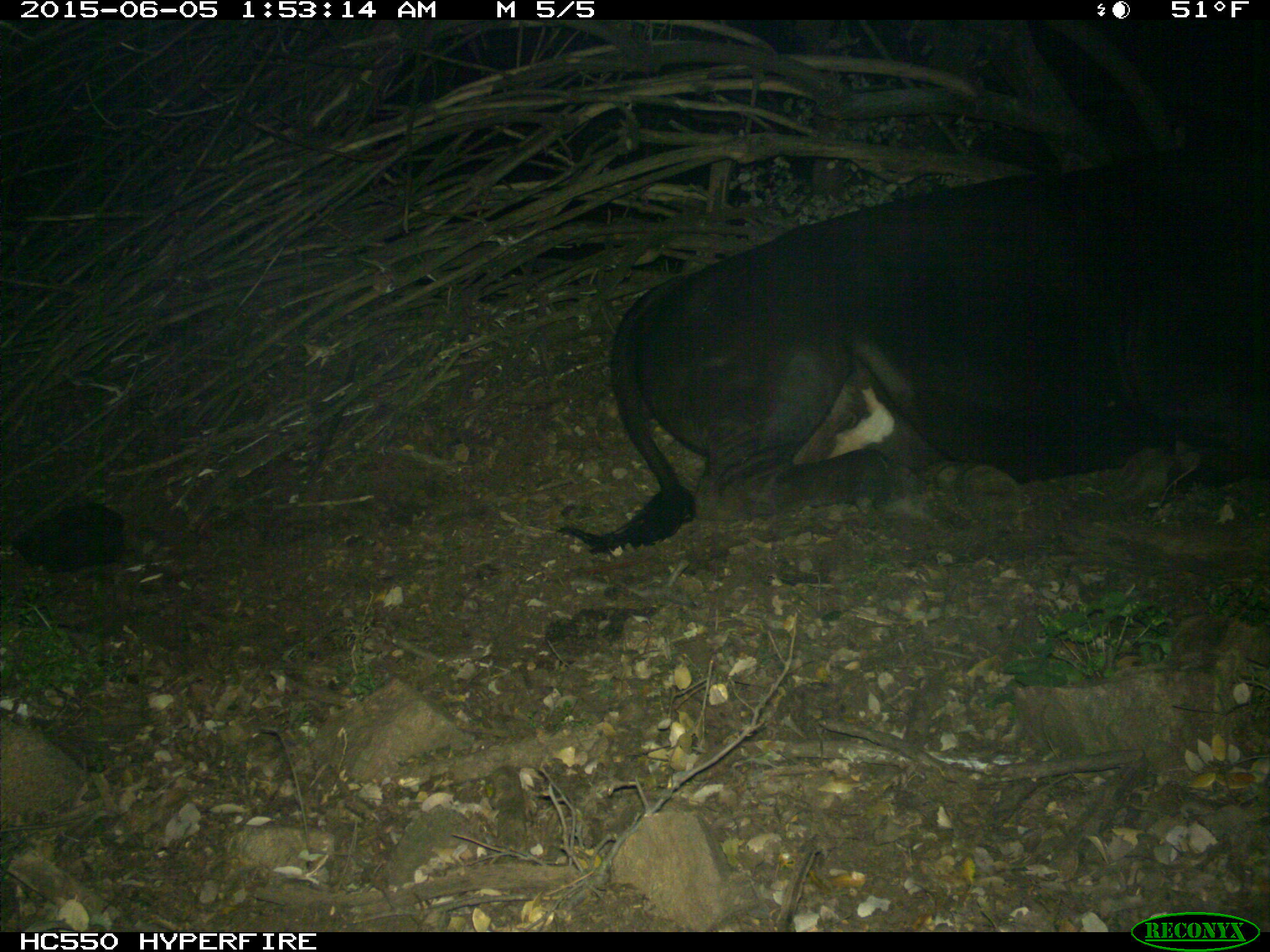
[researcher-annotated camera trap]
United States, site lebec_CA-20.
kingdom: Animalia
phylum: Chordata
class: Mammalia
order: Artiodactyla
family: Bovidae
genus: Bos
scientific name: Bos taurus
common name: domestic cow